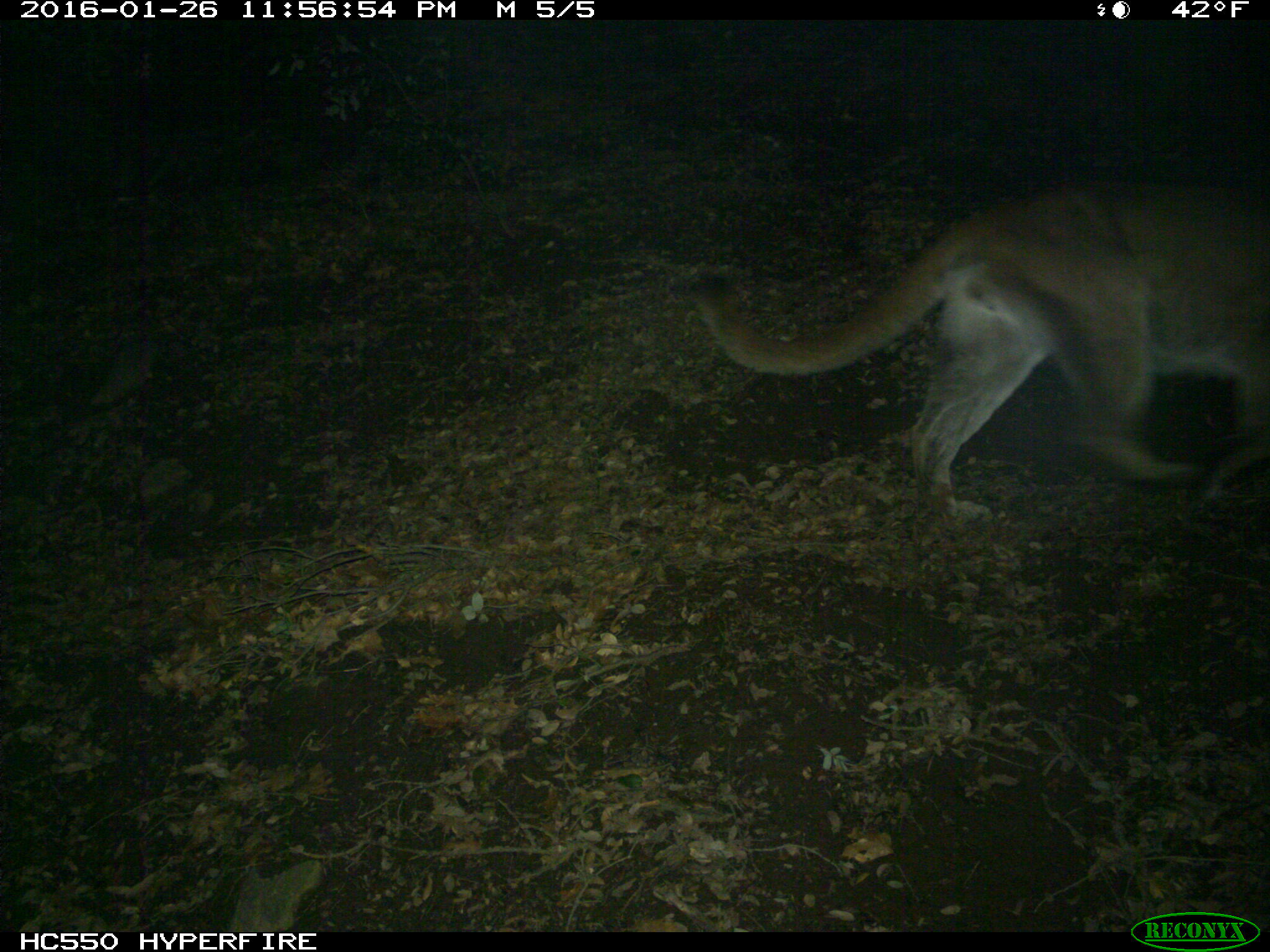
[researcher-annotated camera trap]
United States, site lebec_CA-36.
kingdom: Animalia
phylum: Chordata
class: Mammalia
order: Carnivora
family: Felidae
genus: Puma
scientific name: Puma concolor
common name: mountain lion